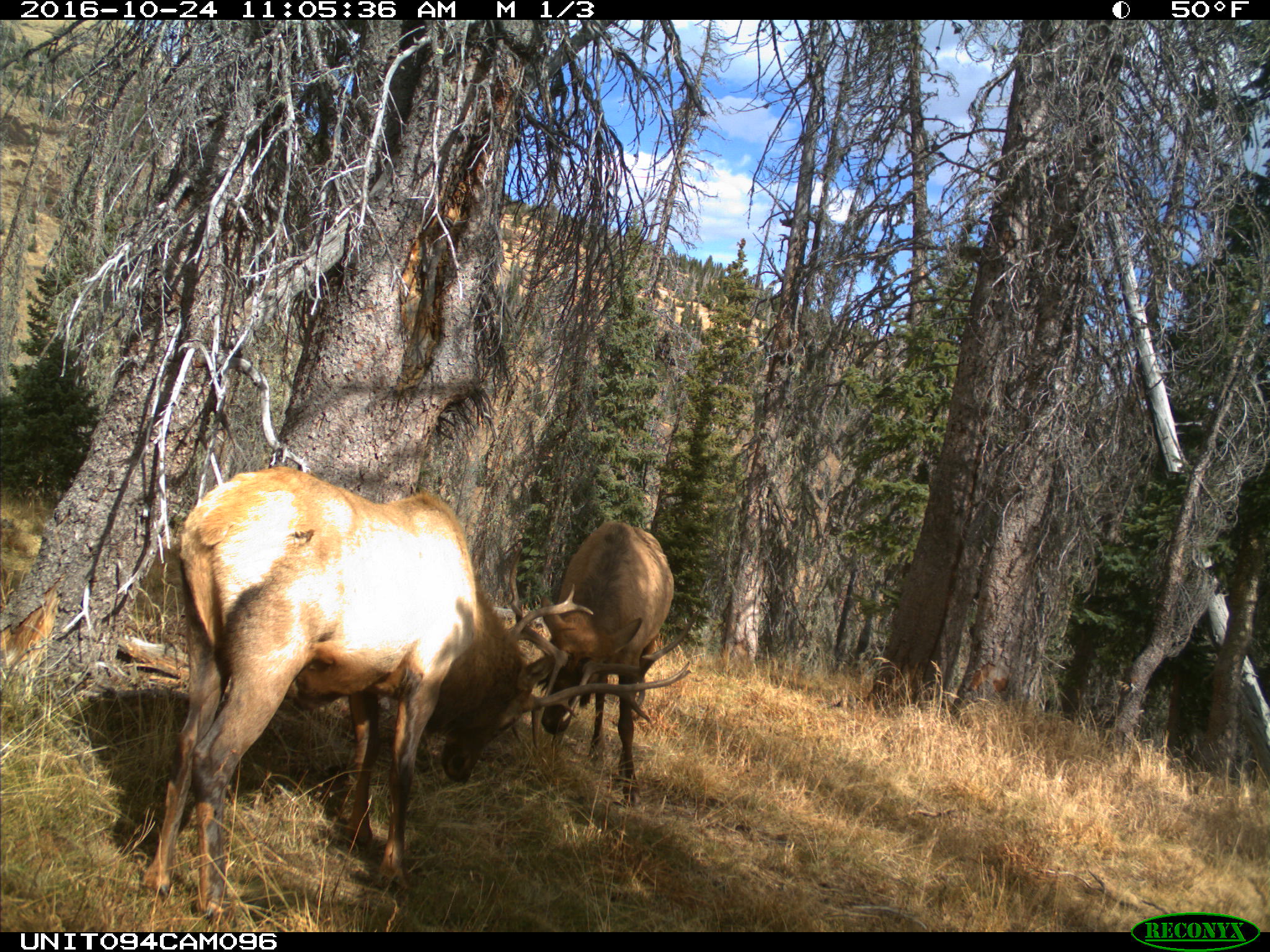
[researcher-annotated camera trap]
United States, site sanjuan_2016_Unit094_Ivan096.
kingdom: Animalia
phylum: Chordata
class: Mammalia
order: Artiodactyla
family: Cervidae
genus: Cervus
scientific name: Cervus elaphus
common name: red deer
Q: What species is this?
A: Cervus elaphus (red deer).